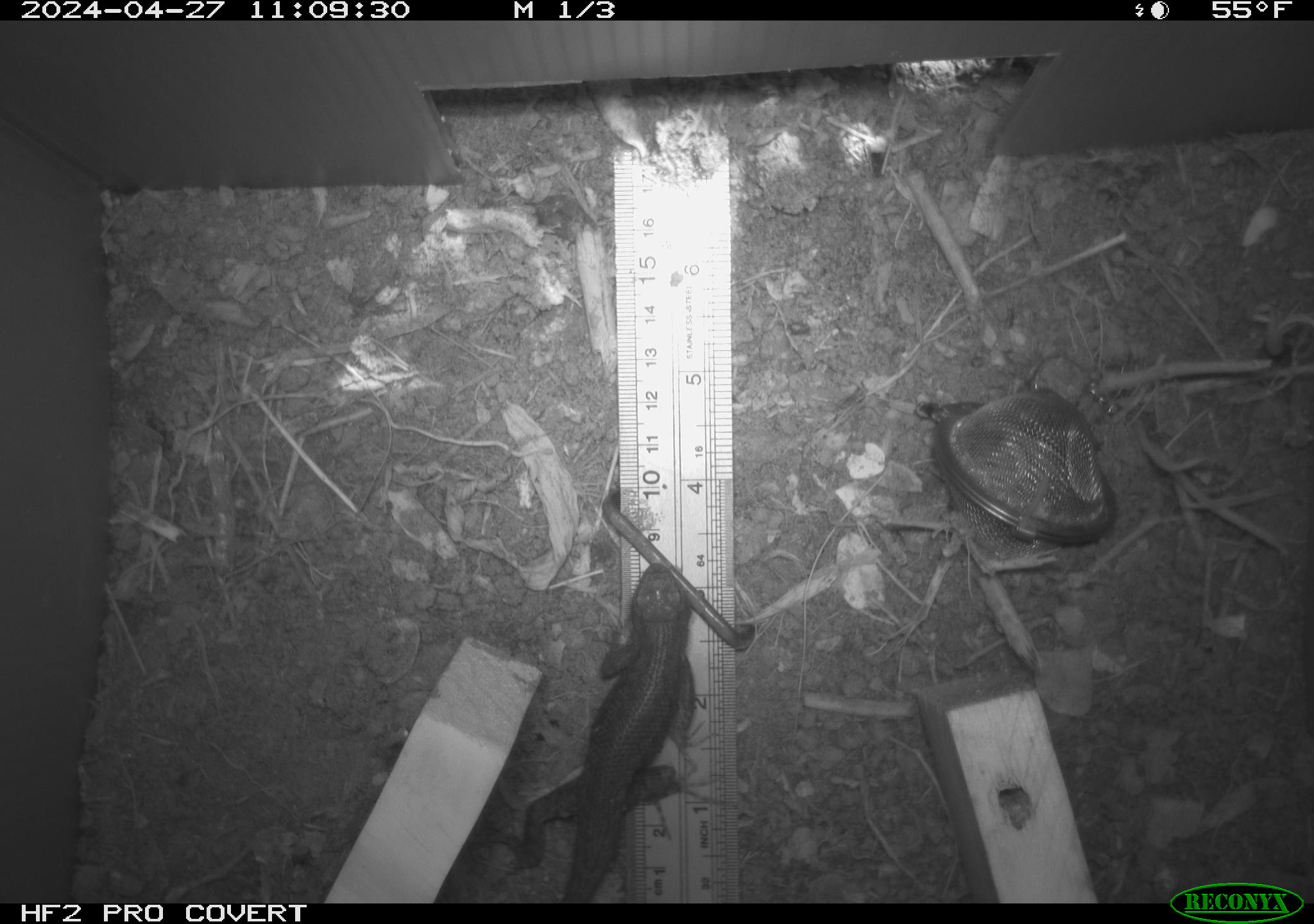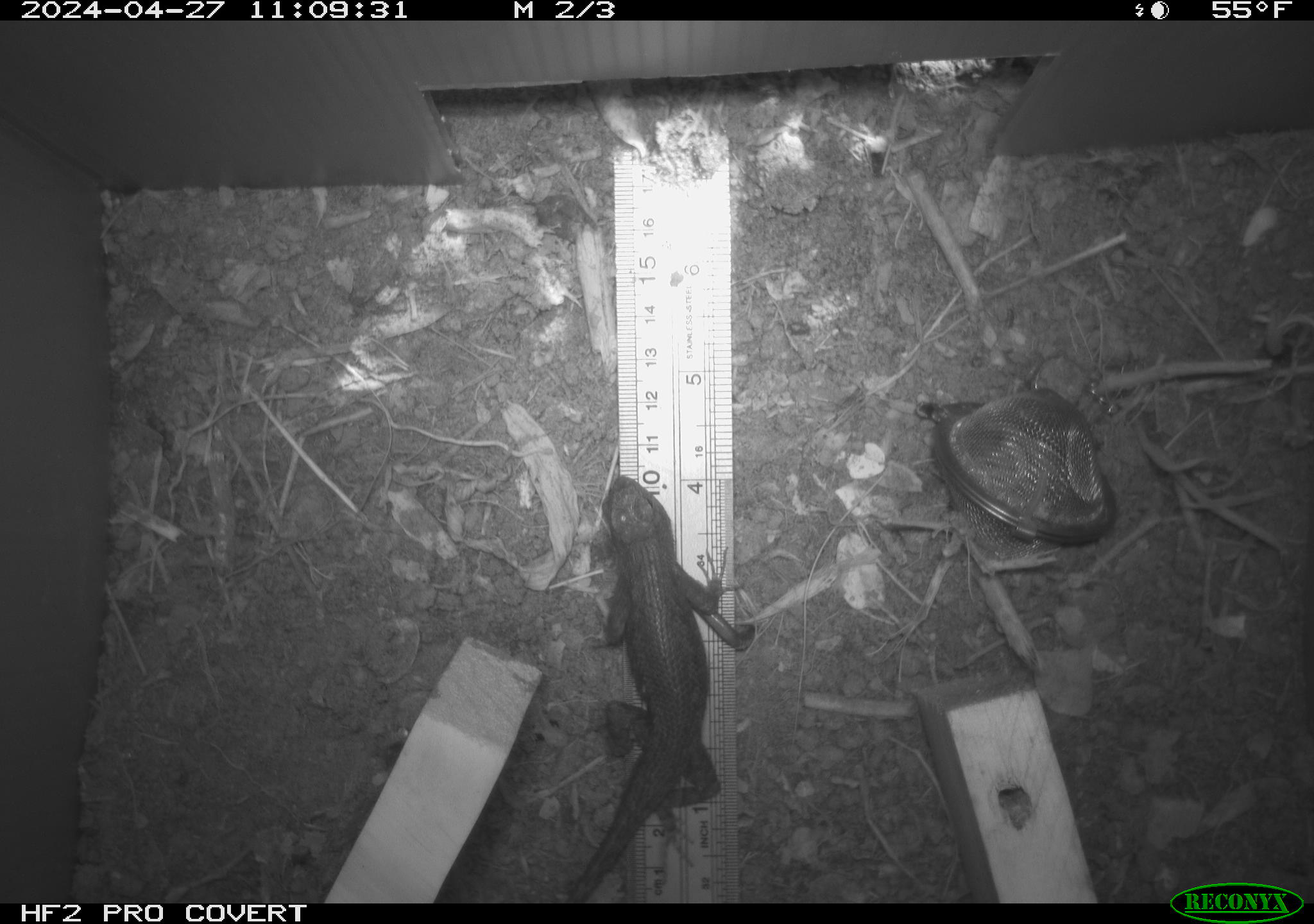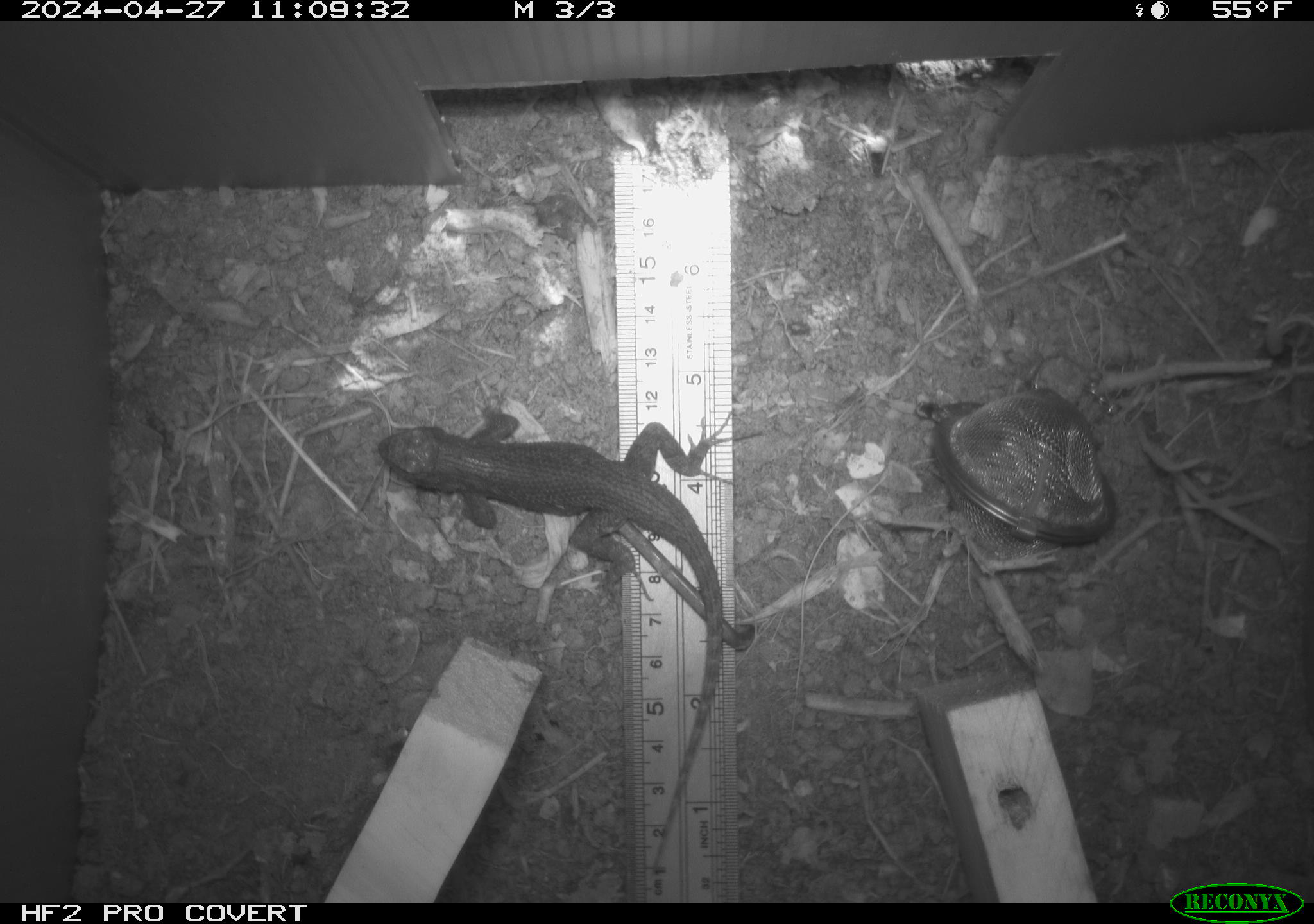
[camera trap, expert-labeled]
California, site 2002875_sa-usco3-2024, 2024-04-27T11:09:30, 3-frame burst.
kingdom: Animalia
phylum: Chordata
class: Reptilia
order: Squamata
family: Phrynosomatidae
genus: Sceloporus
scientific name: Sceloporus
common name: spiny lizards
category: sceloporus species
Sceloporus species (spiny lizards) (Sceloporus).